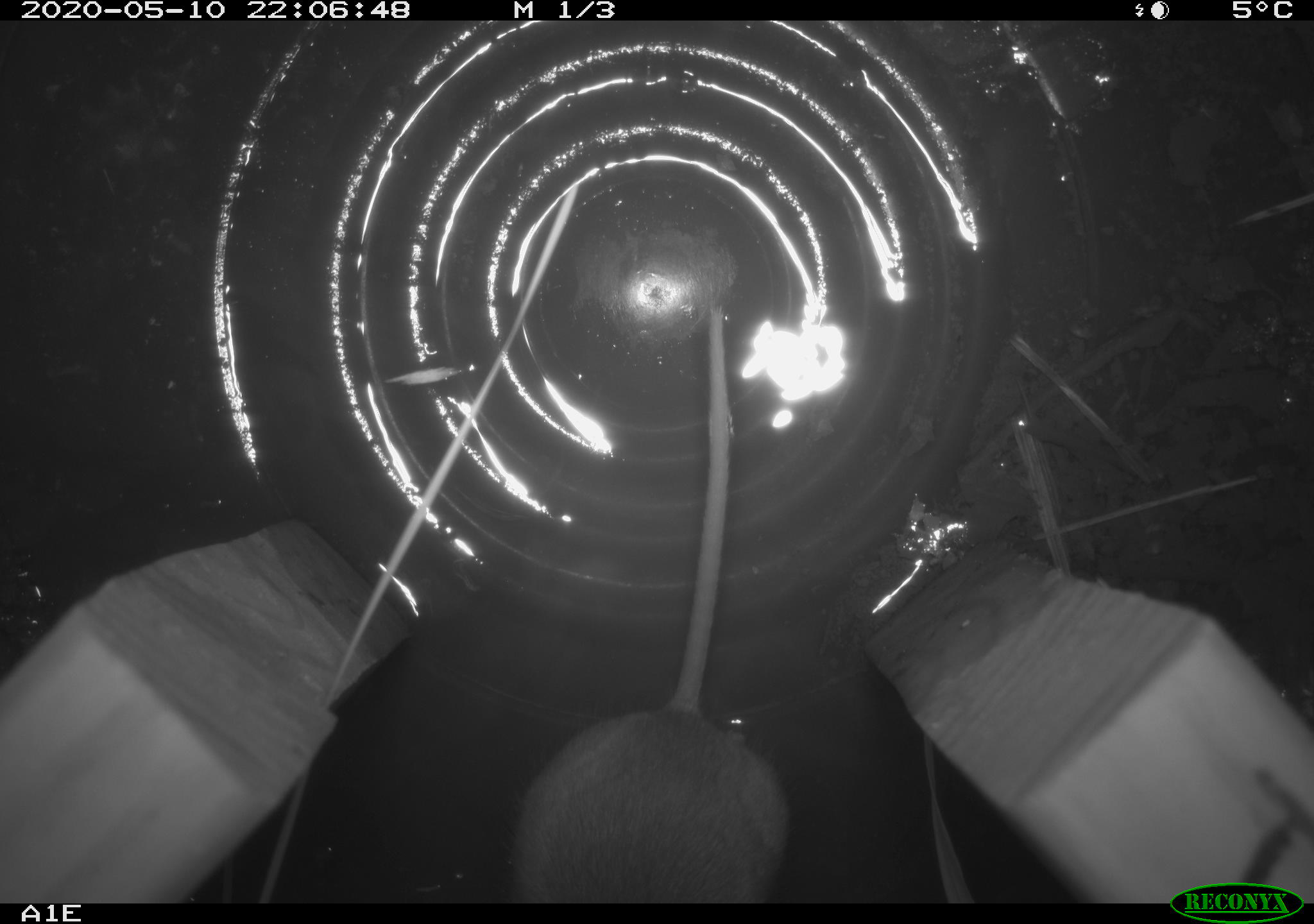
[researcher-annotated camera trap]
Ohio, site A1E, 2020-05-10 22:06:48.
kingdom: Animalia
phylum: Chordata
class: Mammalia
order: Rodentia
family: Cricetidae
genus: Peromyscus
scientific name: Peromyscus leucopus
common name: white-footed mouse